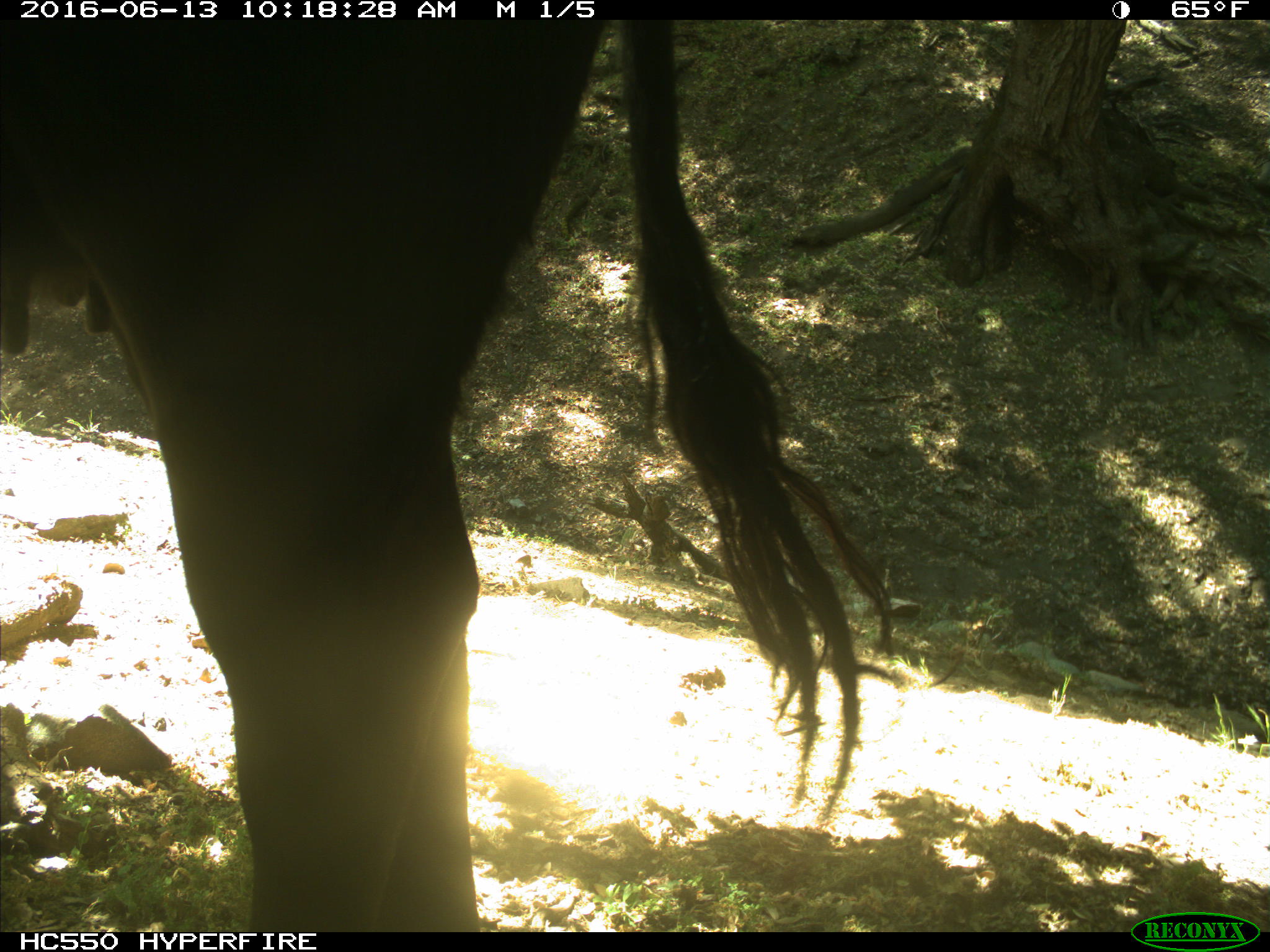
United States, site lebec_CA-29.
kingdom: Animalia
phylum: Chordata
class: Mammalia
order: Artiodactyla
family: Bovidae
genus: Bos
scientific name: Bos taurus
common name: domestic cow